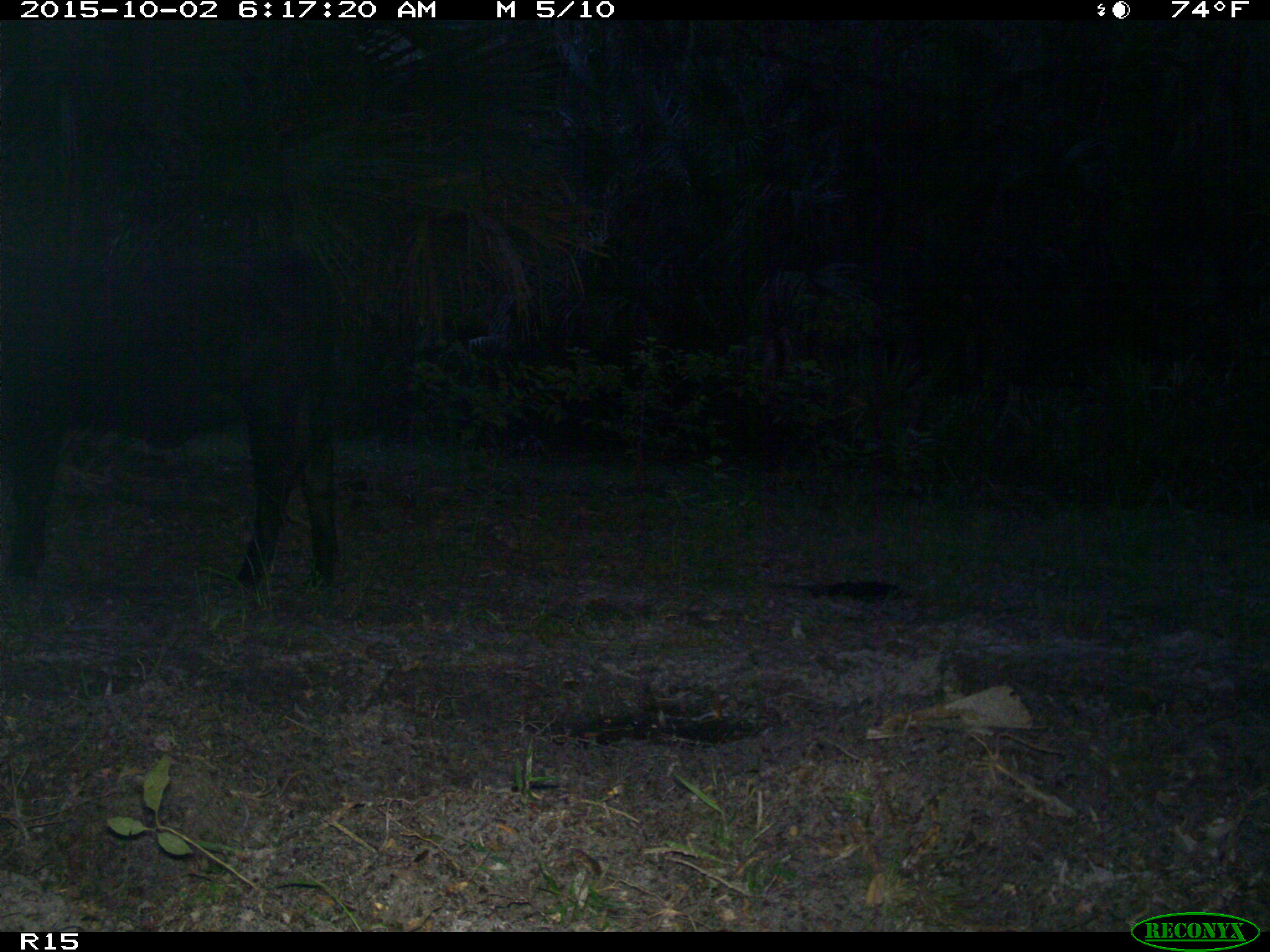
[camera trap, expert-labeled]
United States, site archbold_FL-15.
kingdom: Animalia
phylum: Chordata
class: Mammalia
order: Artiodactyla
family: Bovidae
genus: Bos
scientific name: Bos taurus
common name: domestic cow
Bos taurus (domestic cow).